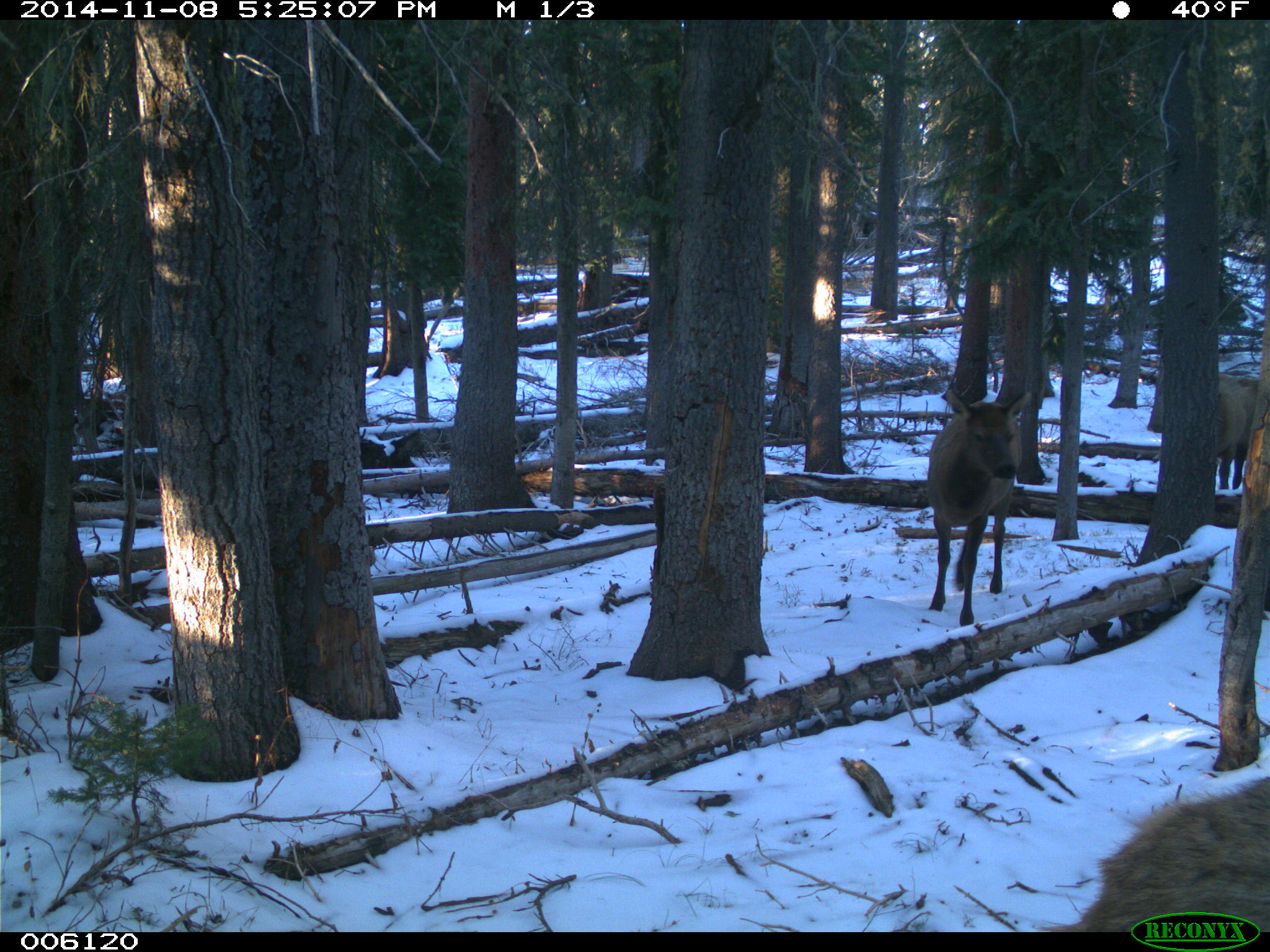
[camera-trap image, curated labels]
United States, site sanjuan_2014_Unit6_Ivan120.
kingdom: Animalia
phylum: Chordata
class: Mammalia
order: Artiodactyla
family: Cervidae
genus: Cervus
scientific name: Cervus elaphus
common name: red deer